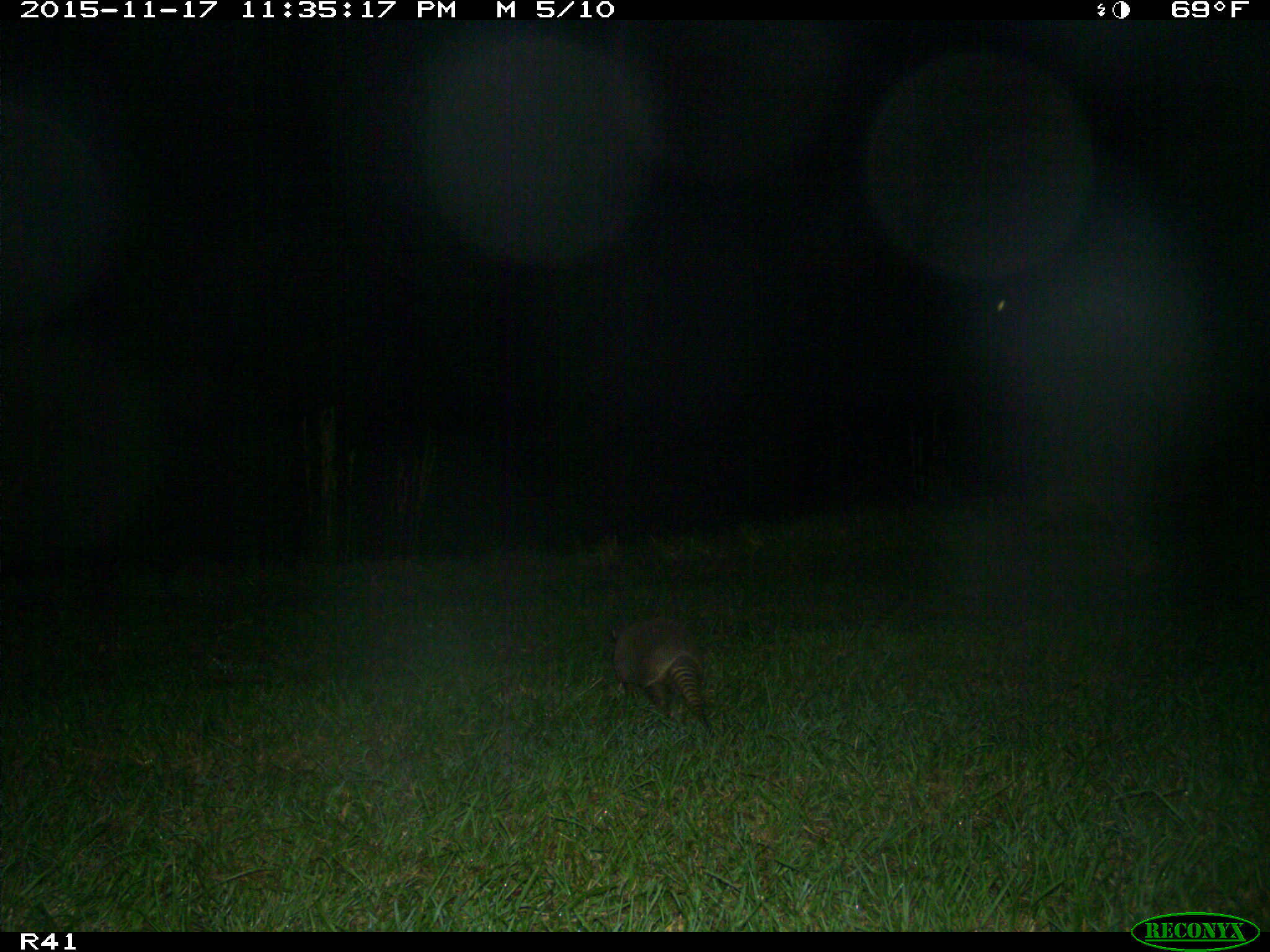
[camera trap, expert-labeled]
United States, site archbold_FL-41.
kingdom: Animalia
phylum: Chordata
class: Mammalia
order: Cingulata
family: Dasypodidae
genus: Dasypus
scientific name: Dasypus novemcinctus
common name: nine-banded armadillo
Dasypus novemcinctus (nine-banded armadillo).